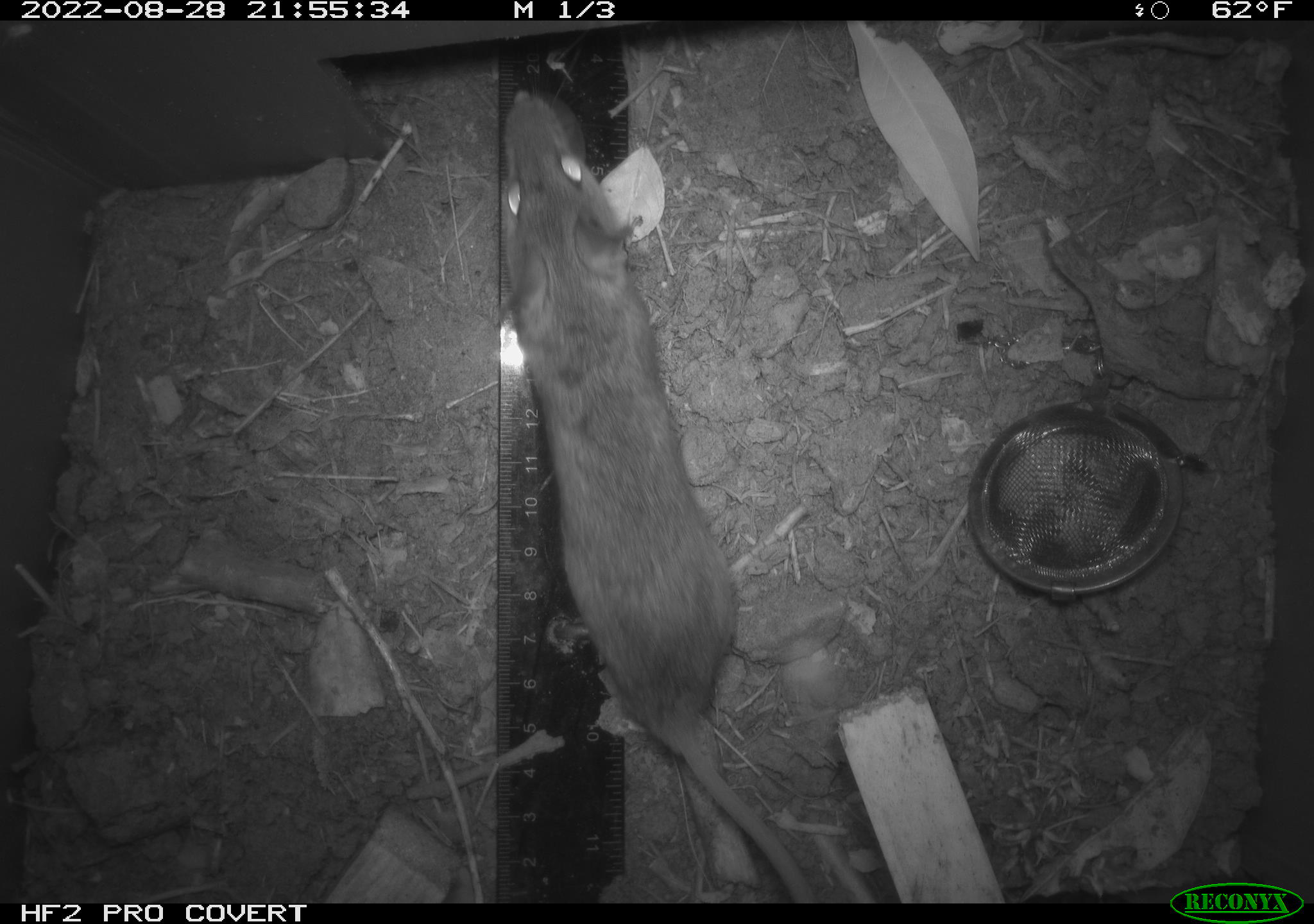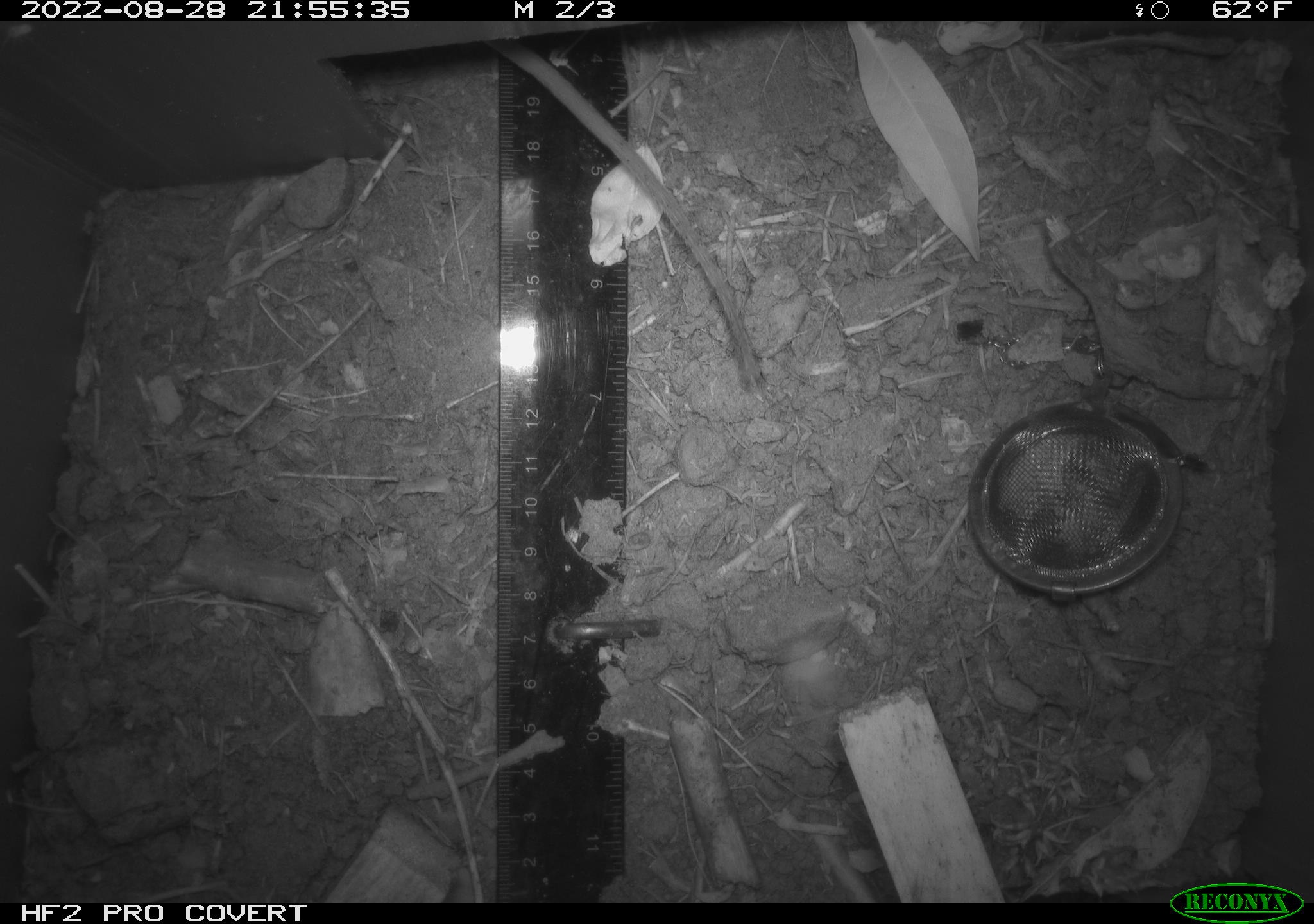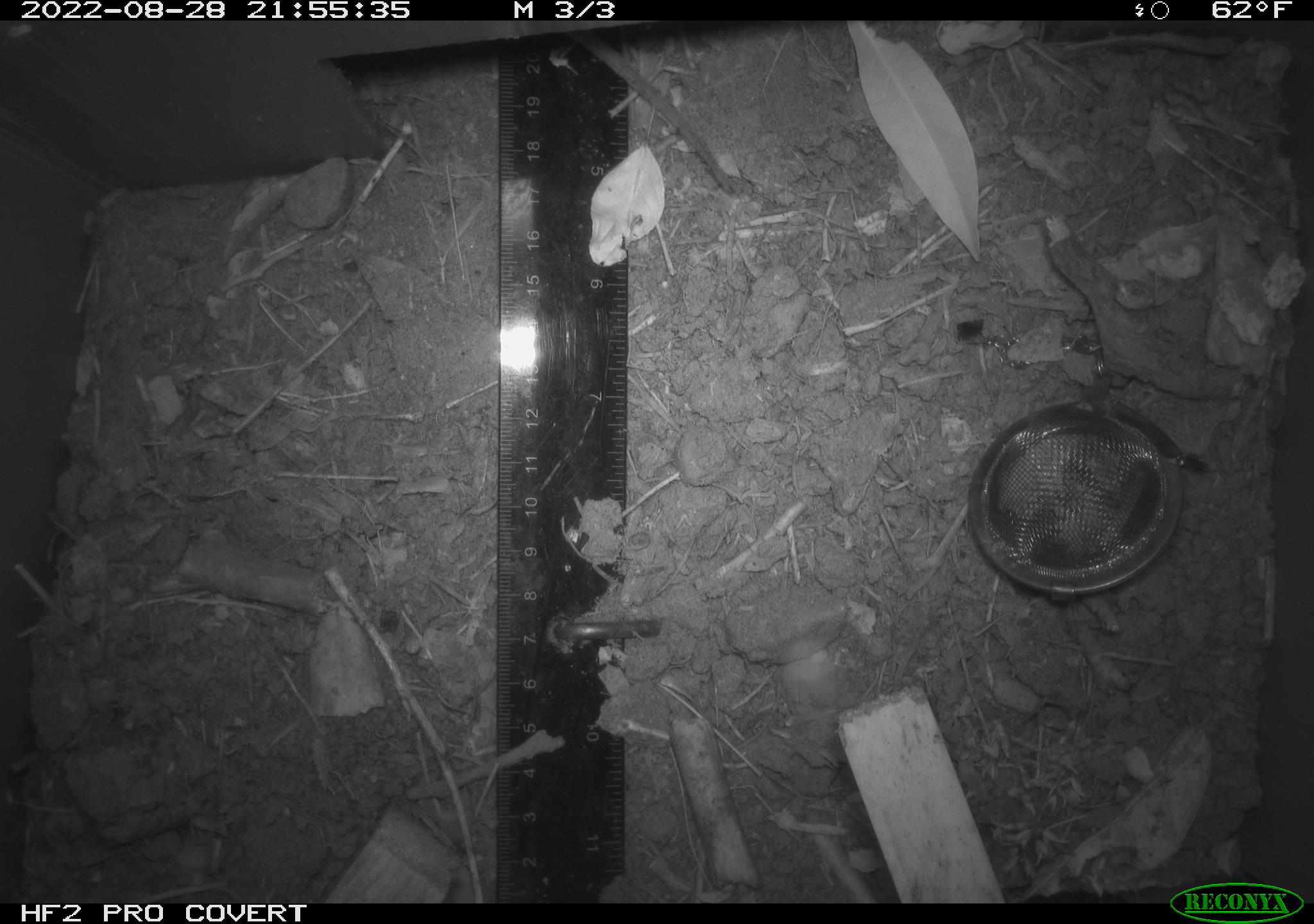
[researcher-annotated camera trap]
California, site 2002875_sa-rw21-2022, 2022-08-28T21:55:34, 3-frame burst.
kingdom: Animalia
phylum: Chordata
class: Mammalia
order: Rodentia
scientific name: Rodentia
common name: rodent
Rodent (Rodentia).